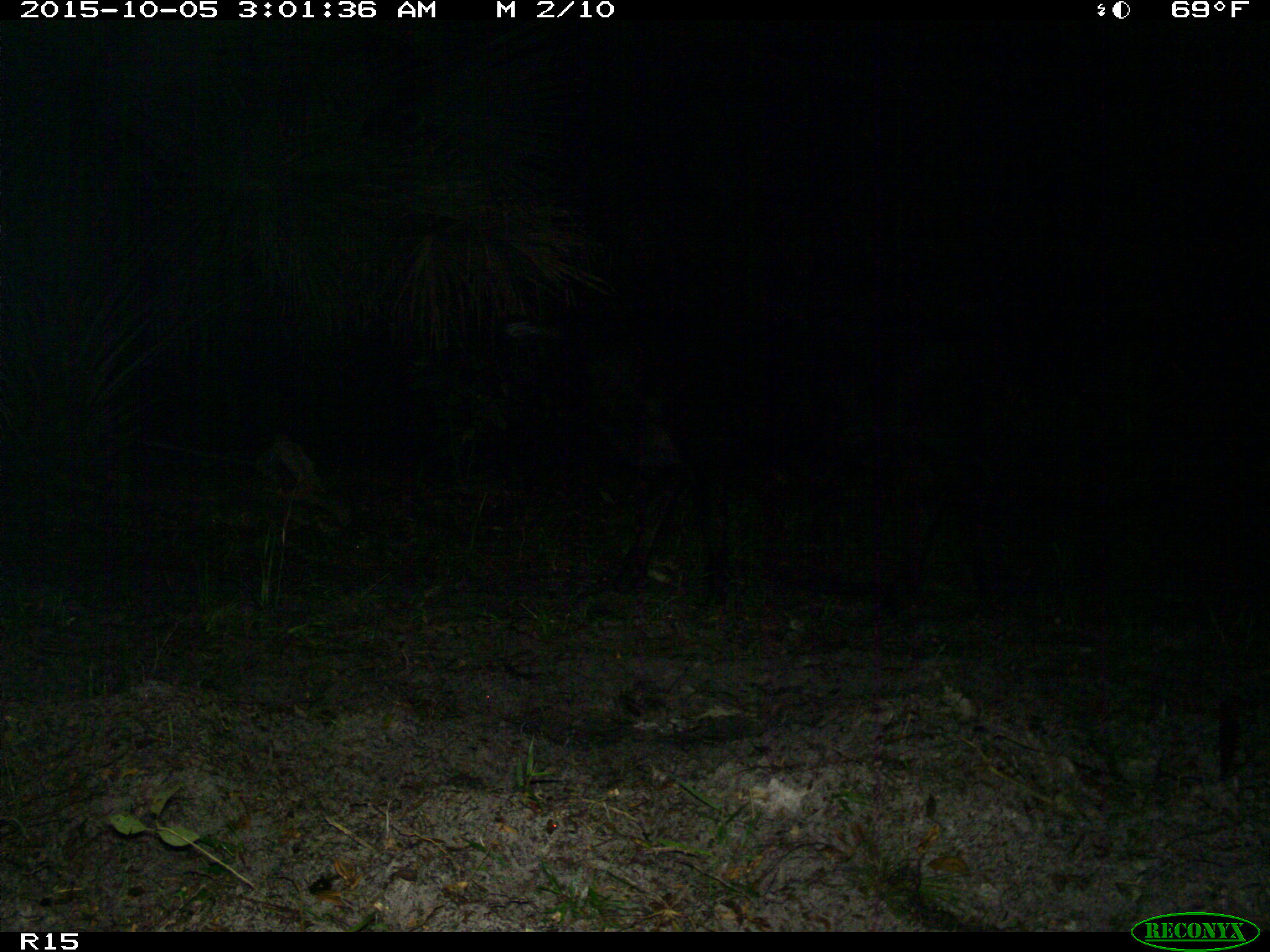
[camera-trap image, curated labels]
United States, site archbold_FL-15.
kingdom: Animalia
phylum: Chordata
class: Mammalia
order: Artiodactyla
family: Bovidae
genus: Bos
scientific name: Bos taurus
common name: domestic cow